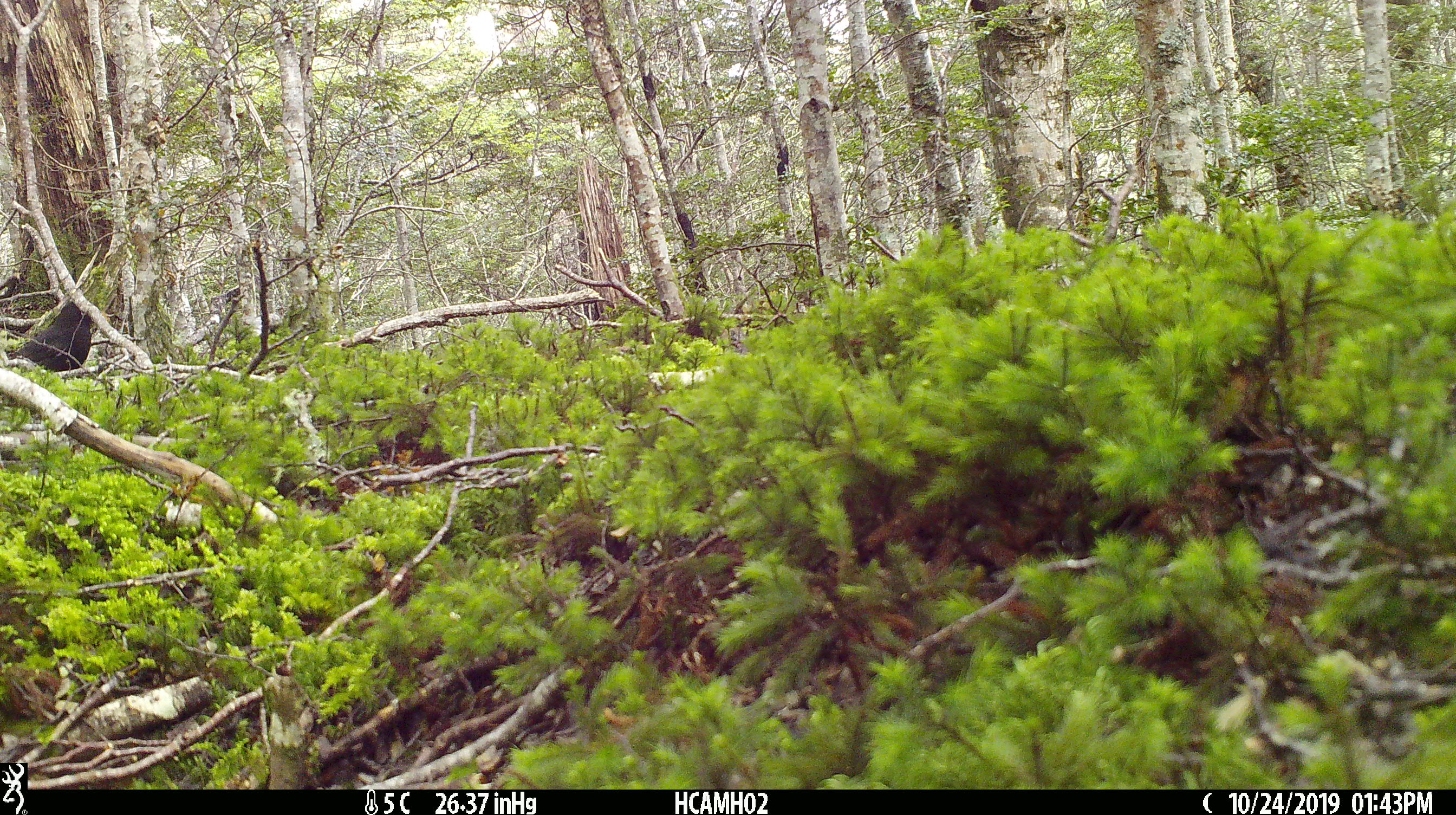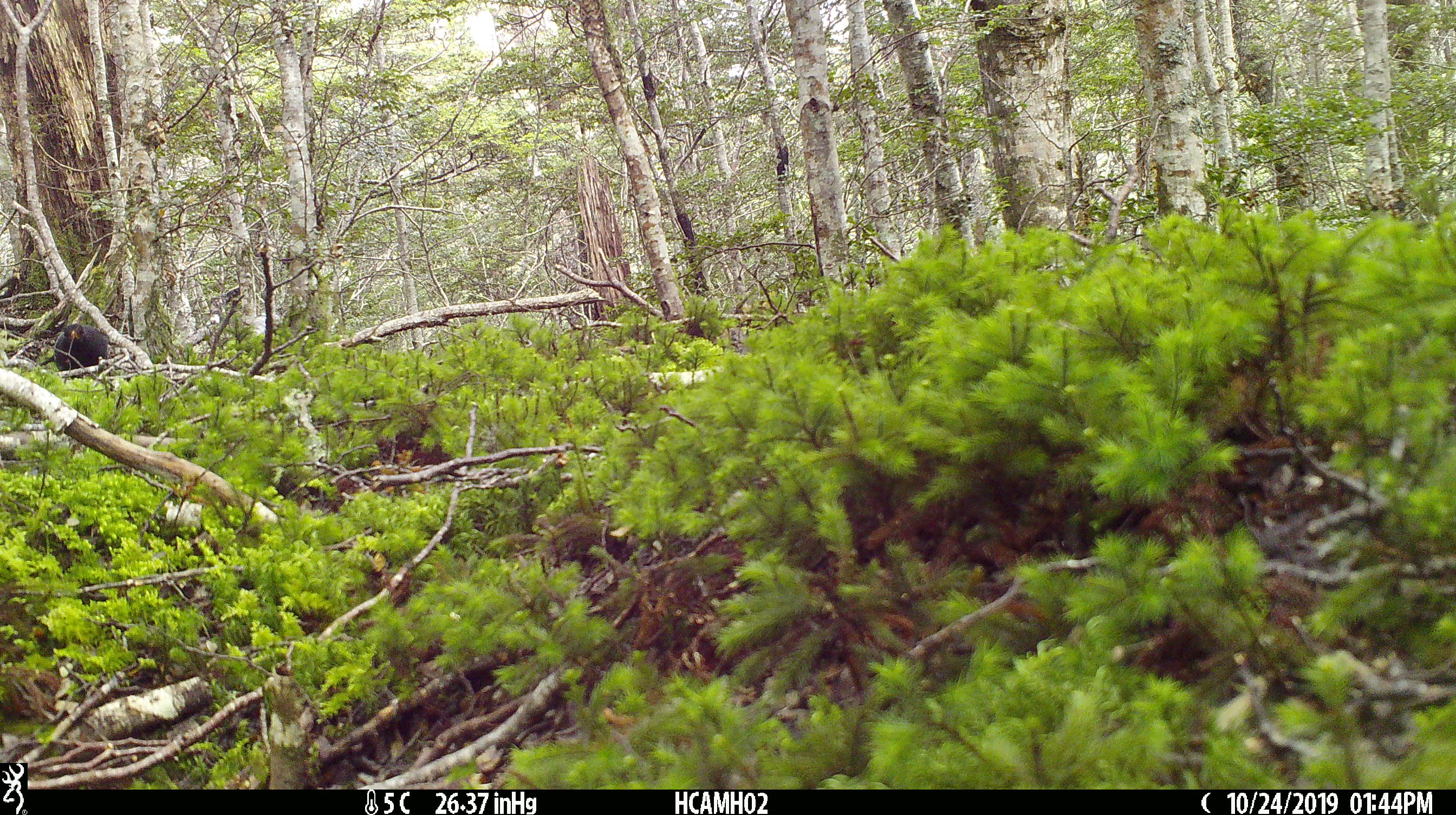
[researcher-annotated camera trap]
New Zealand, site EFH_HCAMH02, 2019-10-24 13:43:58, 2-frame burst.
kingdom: Animalia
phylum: Chordata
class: Aves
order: Passeriformes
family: Turdidae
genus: Turdus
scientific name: Turdus merula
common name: eurasian blackbird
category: blackbird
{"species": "blackbird (eurasian blackbird) (Turdus merula)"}